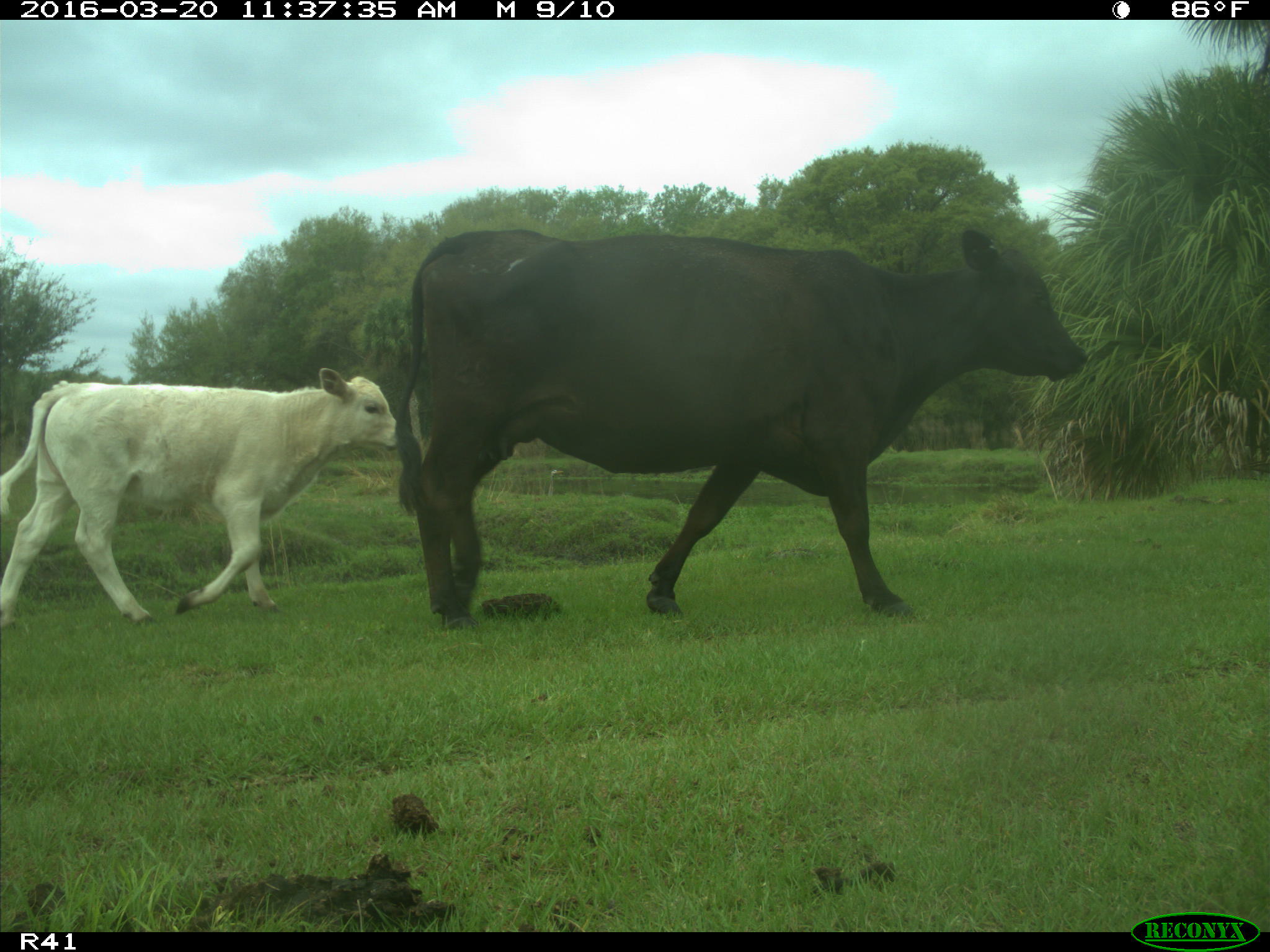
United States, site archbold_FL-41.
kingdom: Animalia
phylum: Chordata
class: Mammalia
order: Artiodactyla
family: Bovidae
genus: Bos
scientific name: Bos taurus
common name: domestic cow